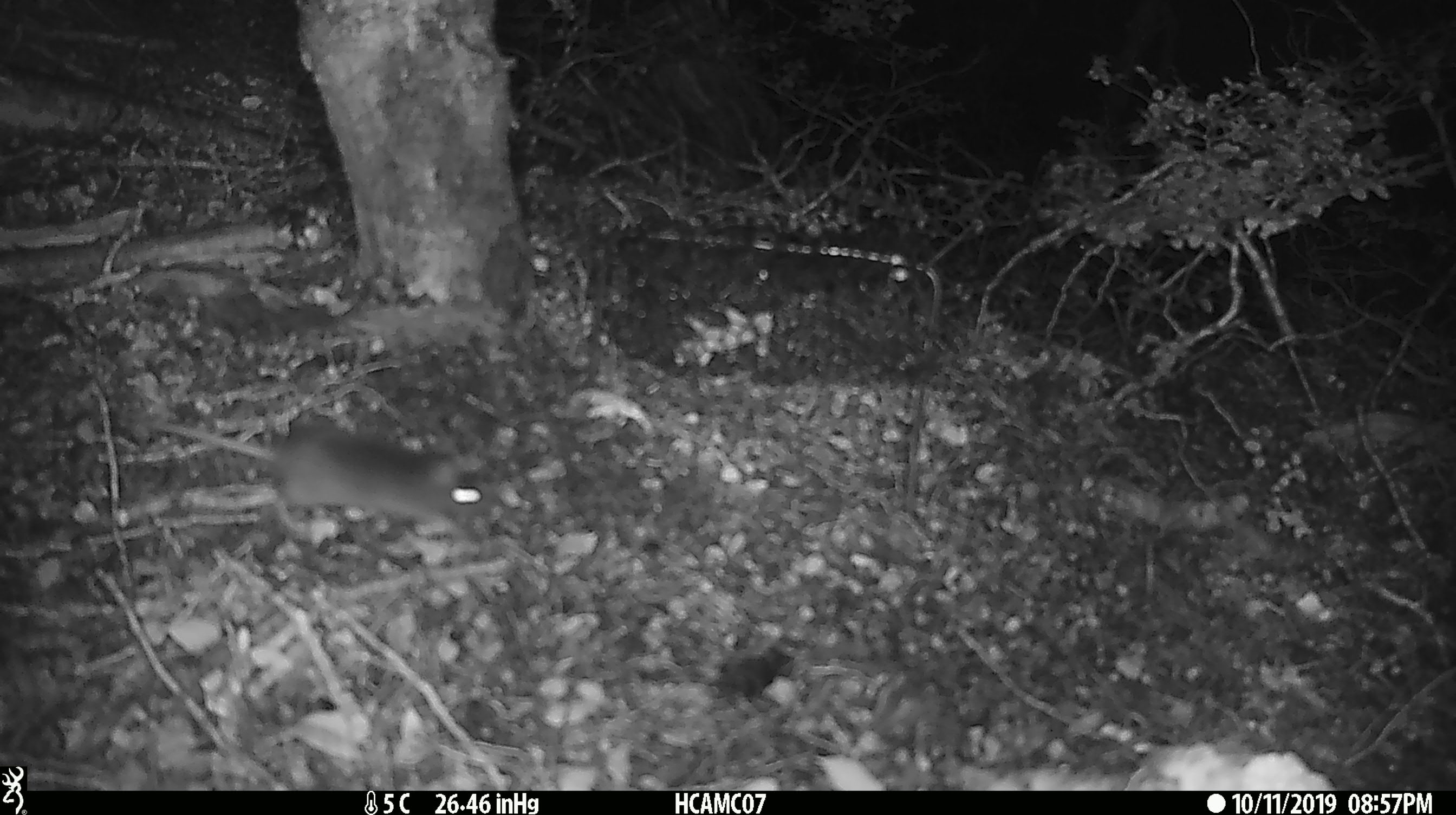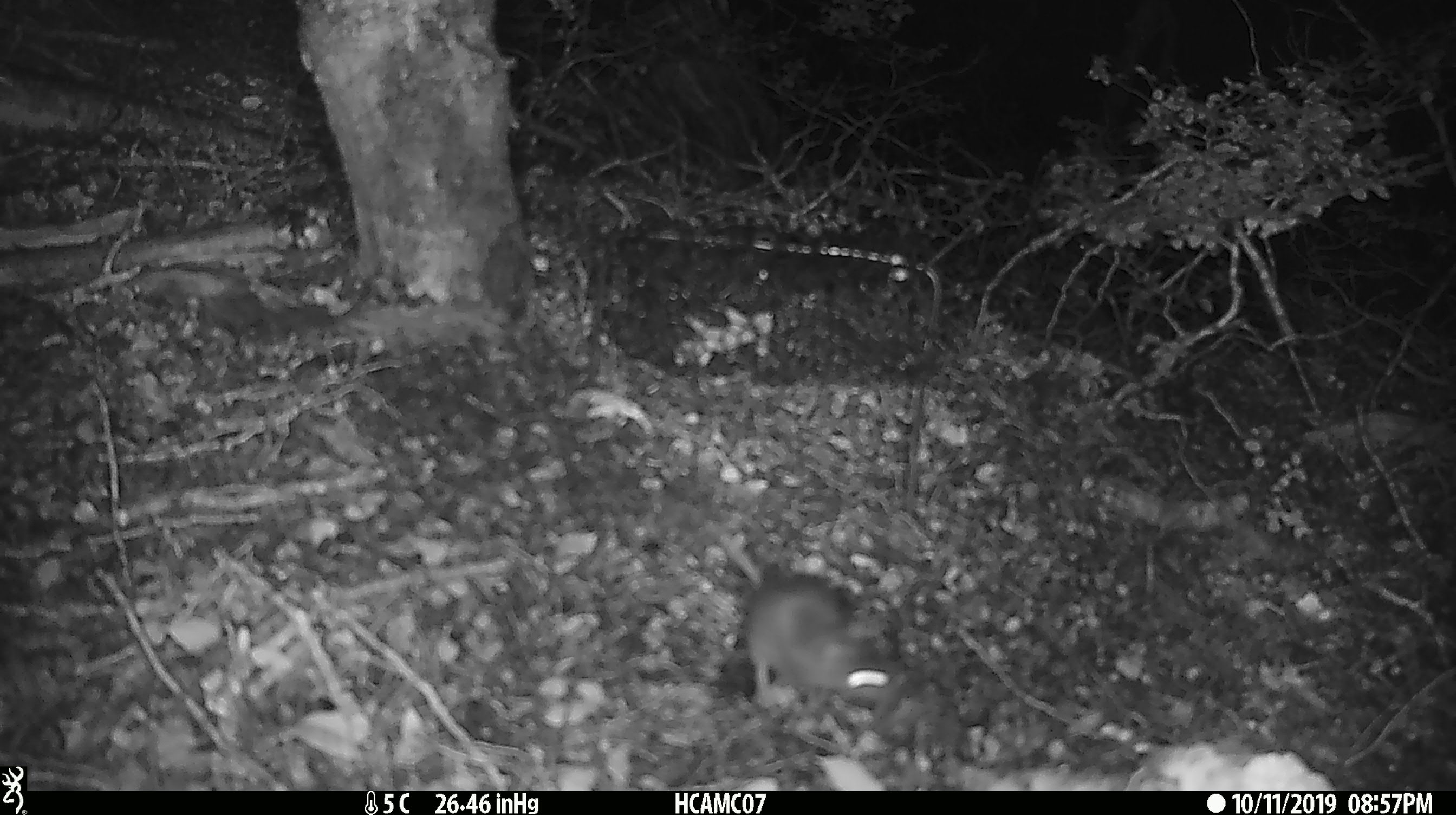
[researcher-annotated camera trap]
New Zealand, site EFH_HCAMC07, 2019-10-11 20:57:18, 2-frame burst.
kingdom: Animalia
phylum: Chordata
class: Mammalia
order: Rodentia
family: Muridae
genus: Mus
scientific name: Mus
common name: mouse